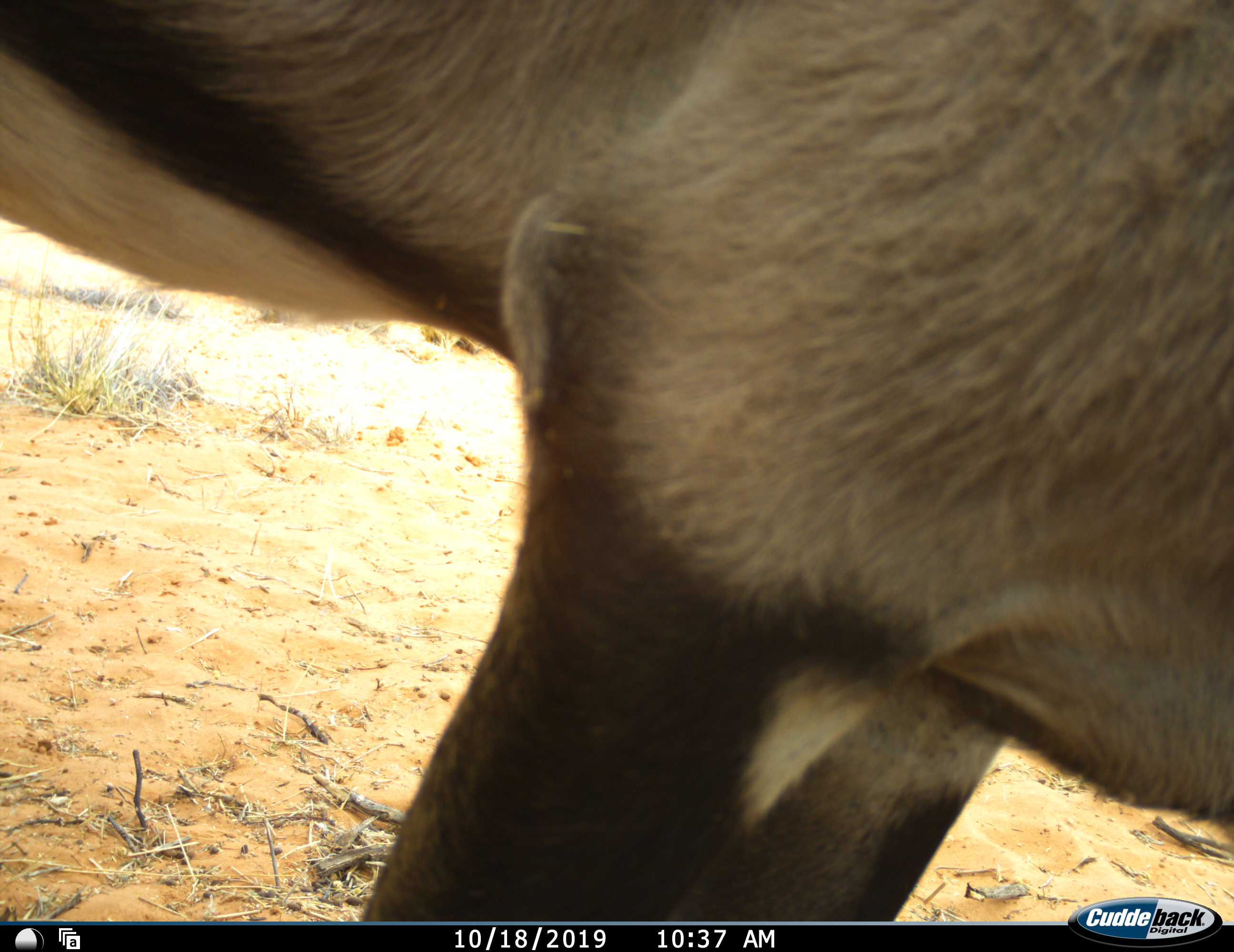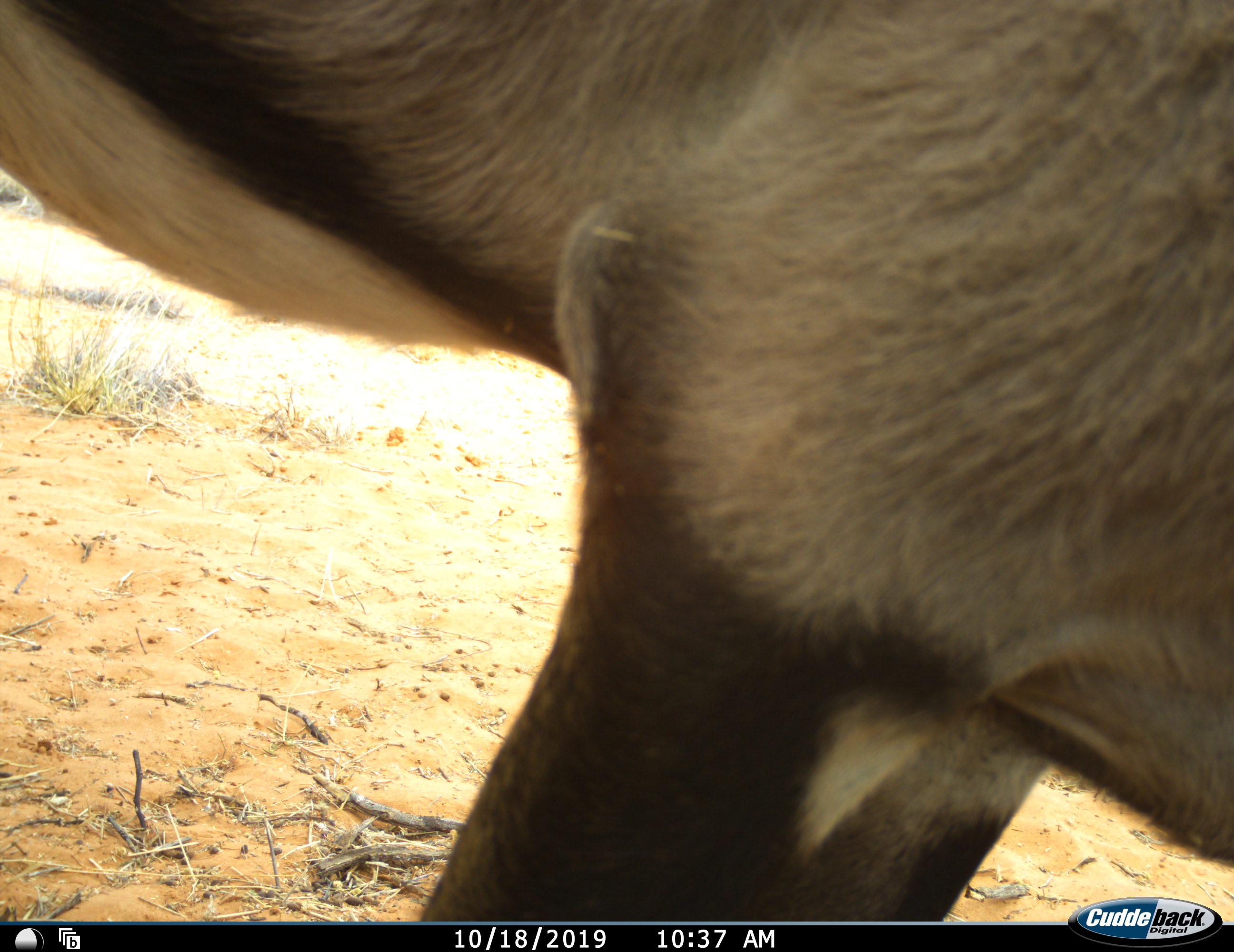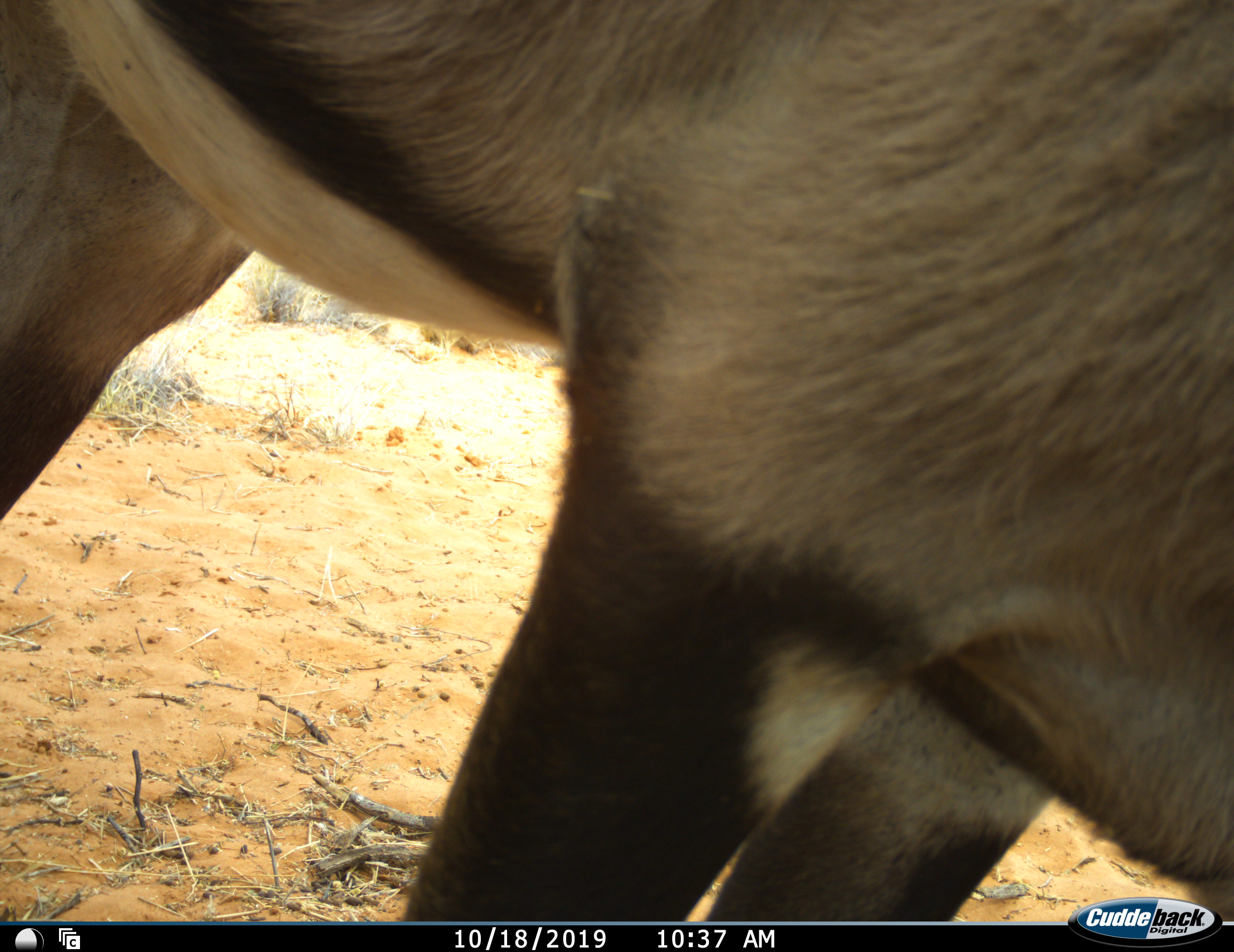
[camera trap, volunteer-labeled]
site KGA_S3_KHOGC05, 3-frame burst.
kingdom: Animalia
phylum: Chordata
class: Mammalia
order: Artiodactyla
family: Bovidae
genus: Oryx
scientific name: Oryx gazella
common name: gemsbok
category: oryx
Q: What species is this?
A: Oryx (gemsbok) (Oryx gazella).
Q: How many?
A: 1.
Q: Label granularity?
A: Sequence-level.